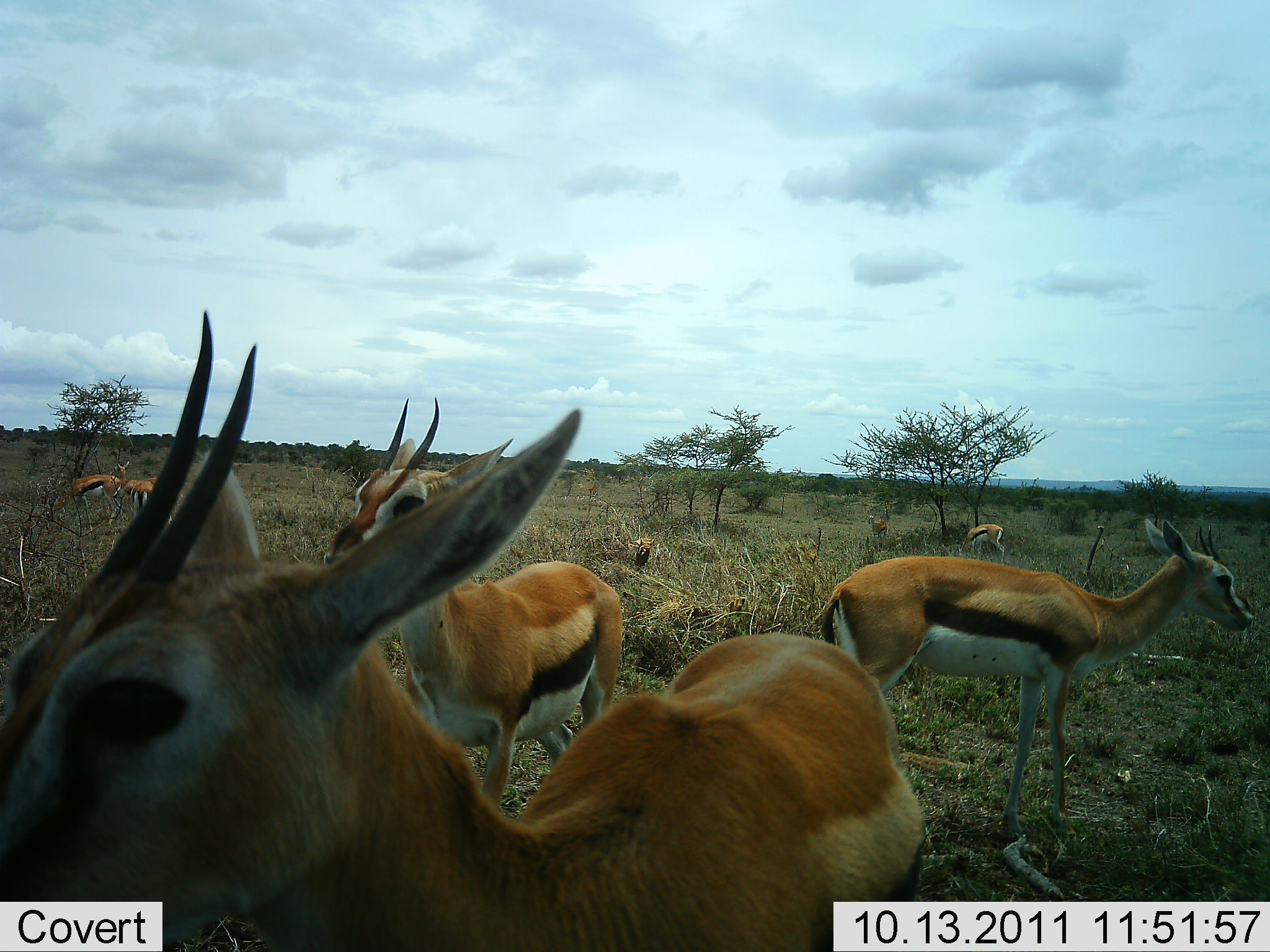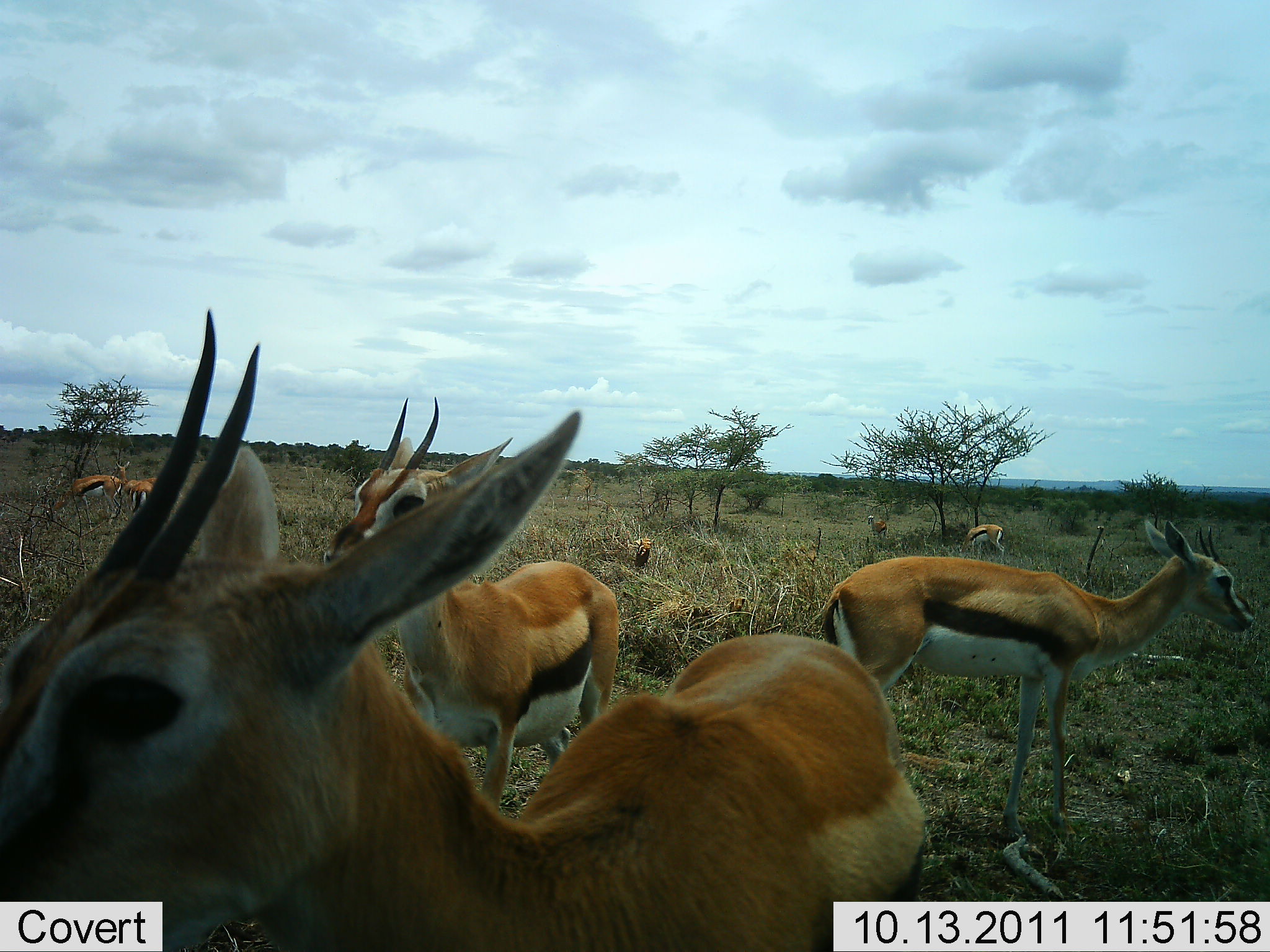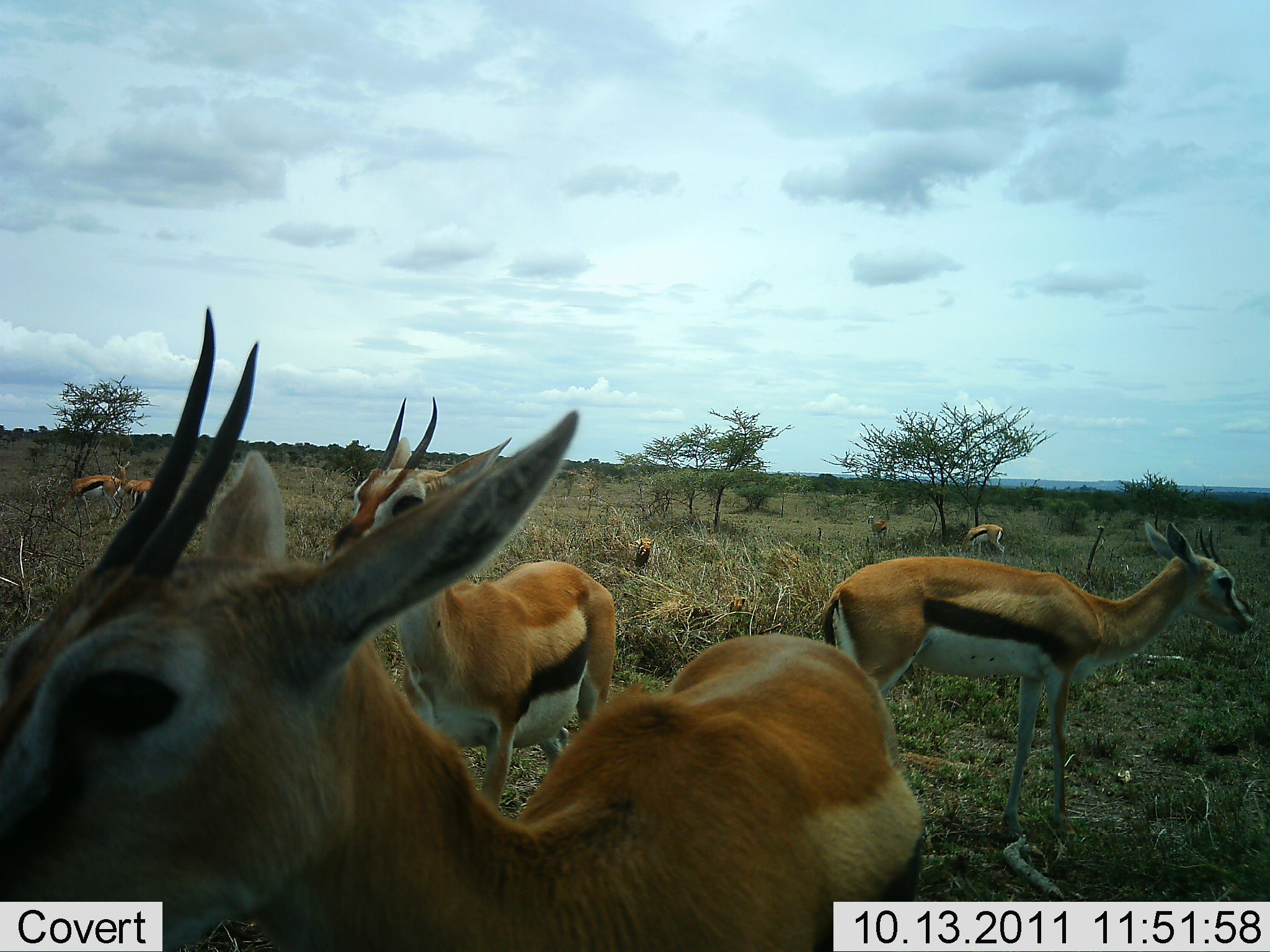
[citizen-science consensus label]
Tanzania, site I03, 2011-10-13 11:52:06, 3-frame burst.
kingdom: Animalia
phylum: Chordata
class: Mammalia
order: Artiodactyla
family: Bovidae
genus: Eudorcas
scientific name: Eudorcas thomsonii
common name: thomson's gazelle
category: gazellethomsons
Gazellethomsons (thomson's gazelle) (Eudorcas thomsonii), count 7. Behavior (volunteer vote fractions): standing 100%, resting 0%, moving 30%, interacting 10%. Young present (vote fraction): 0%. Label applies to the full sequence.